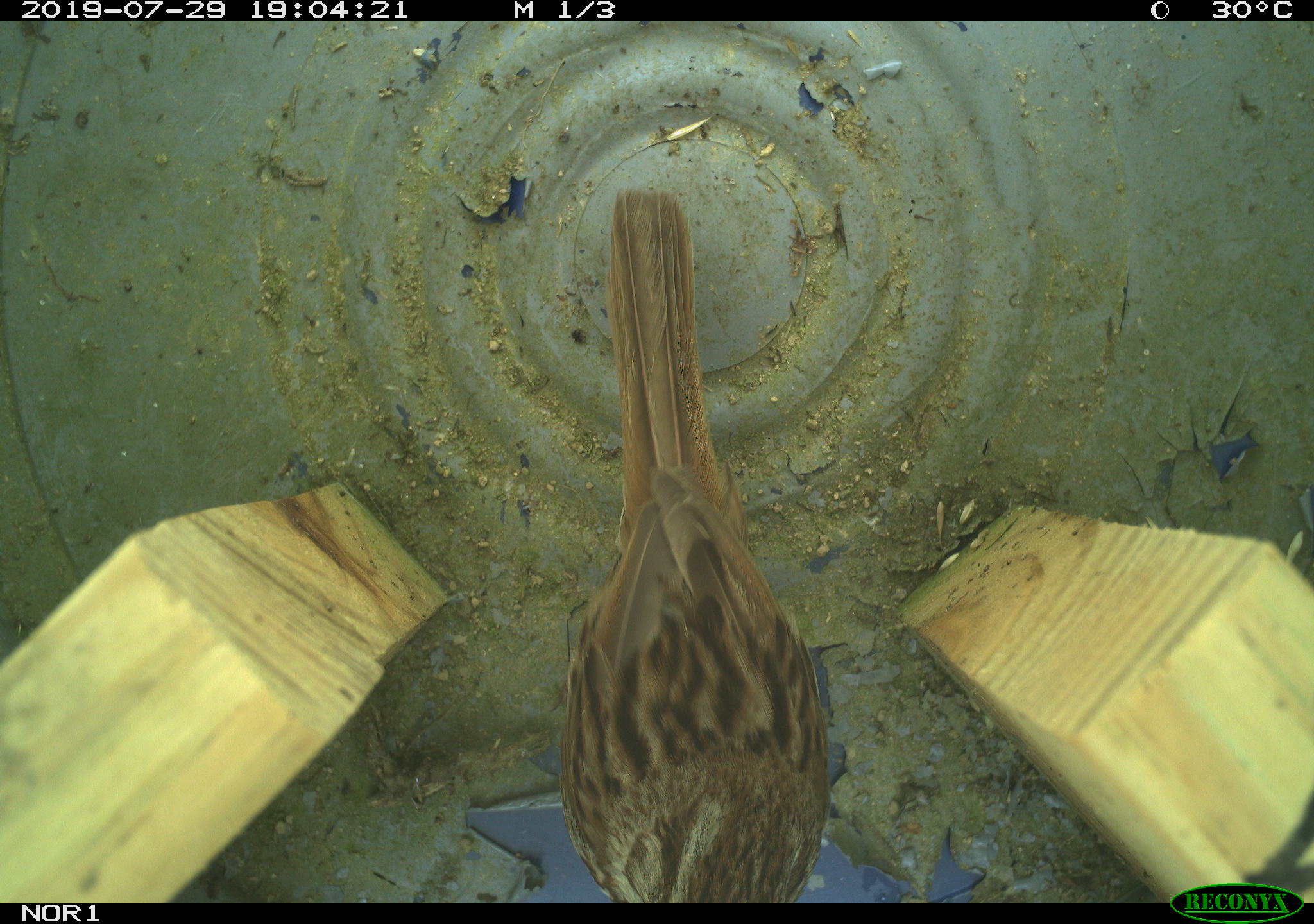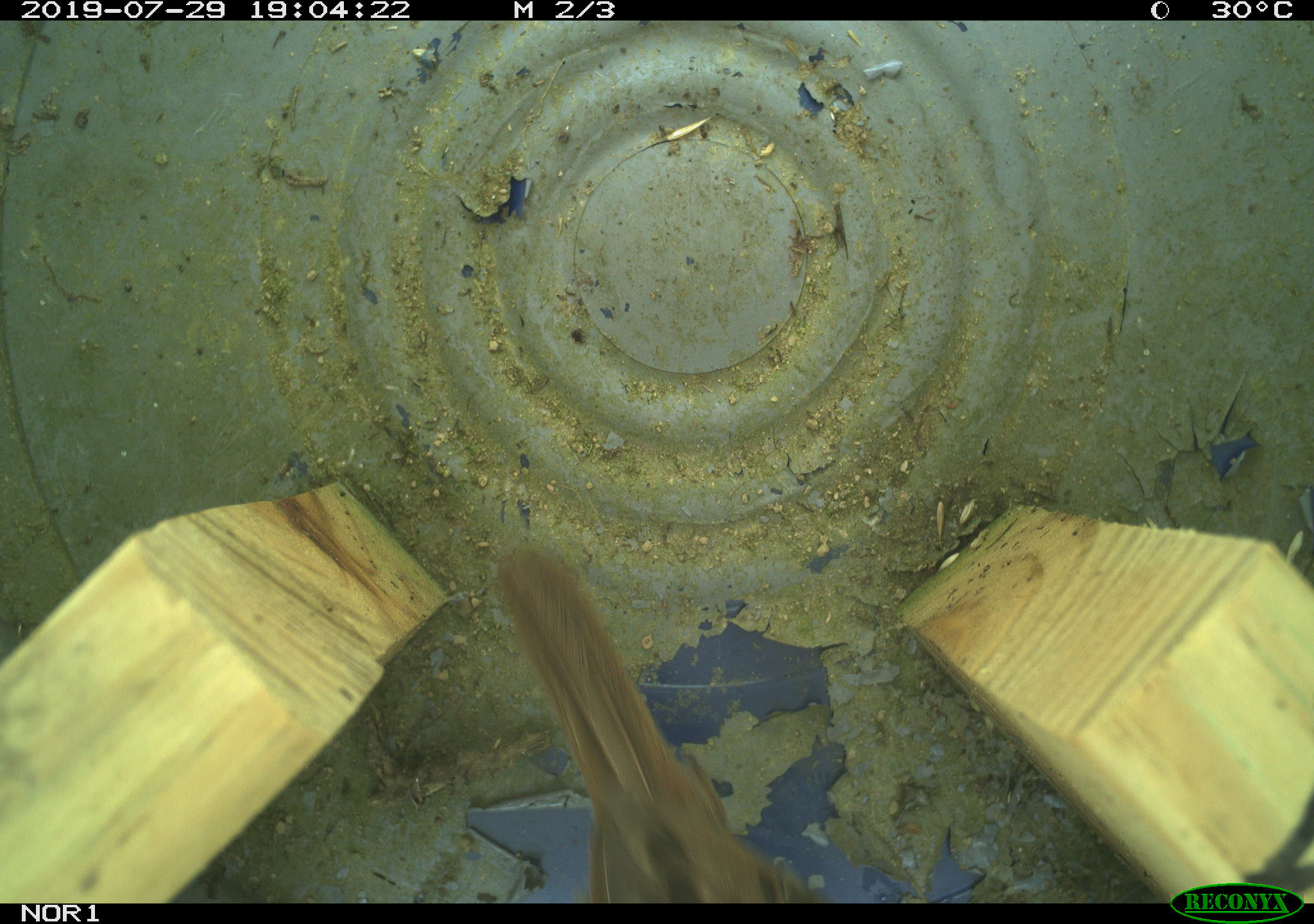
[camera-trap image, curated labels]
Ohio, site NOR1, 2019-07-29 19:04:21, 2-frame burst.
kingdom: Animalia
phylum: Chordata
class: Aves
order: Passeriformes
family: Passerellidae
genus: Melospiza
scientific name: Melospiza melodia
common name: song sparrow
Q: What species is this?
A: Song sparrow (Melospiza melodia).